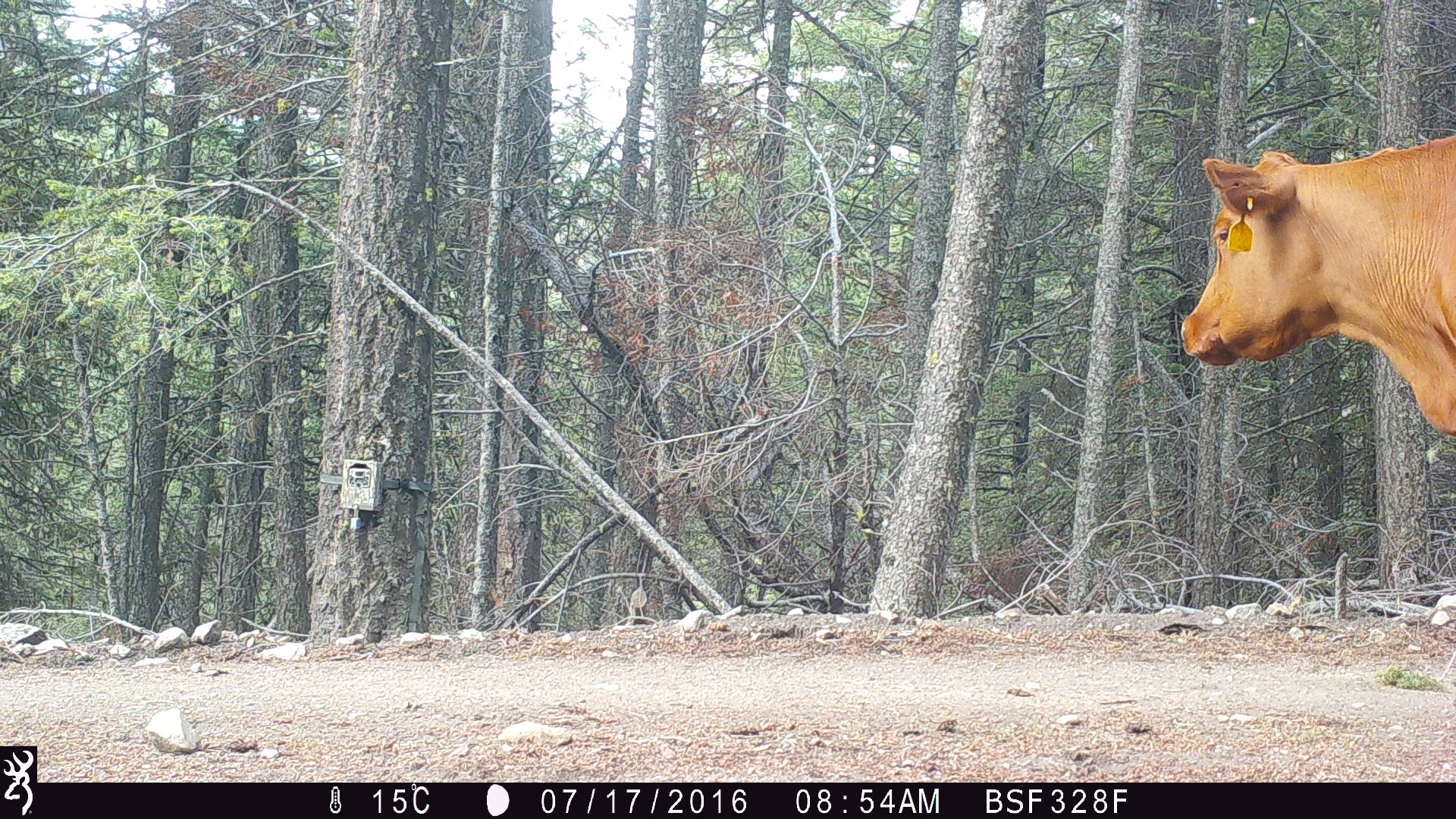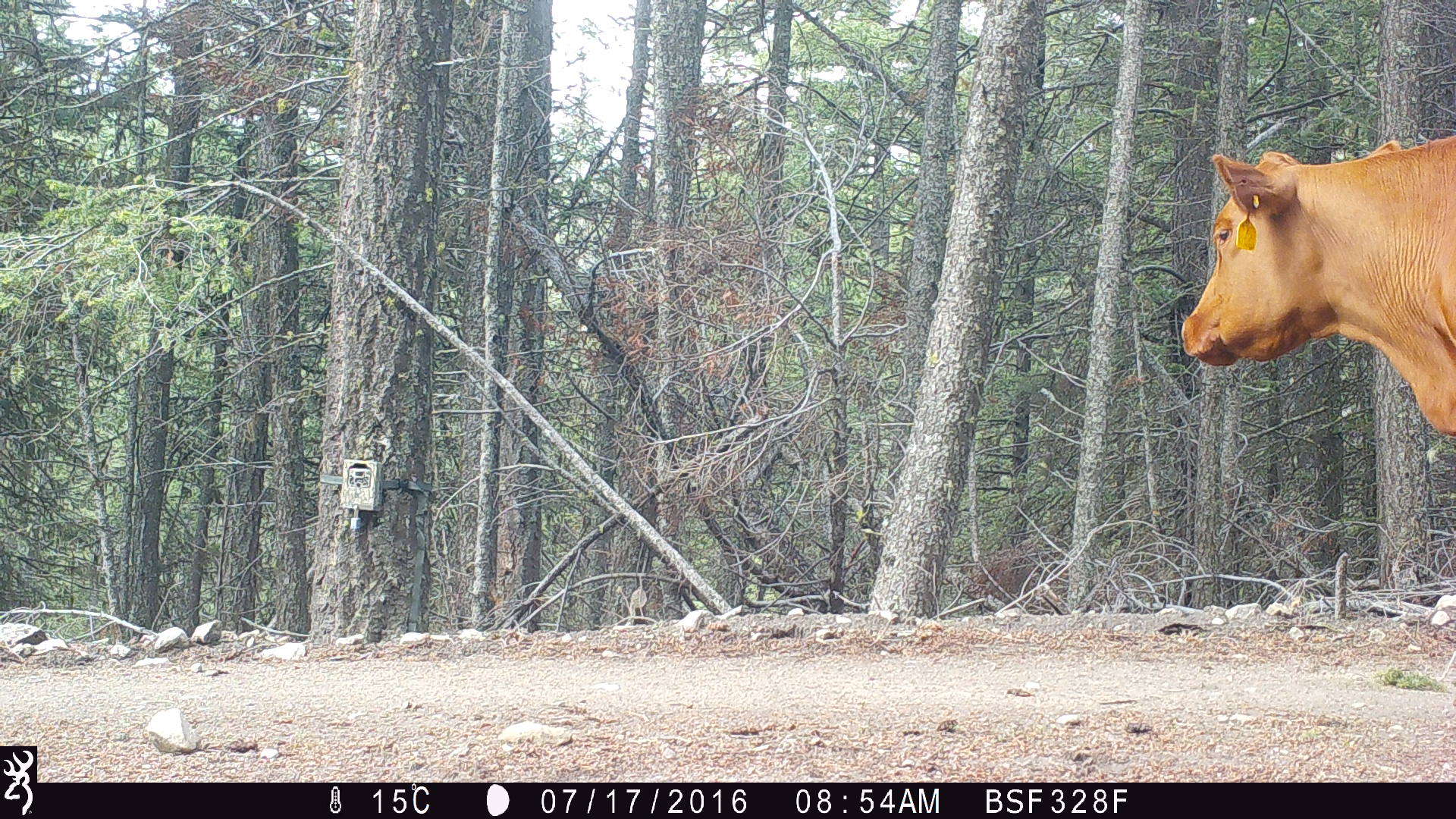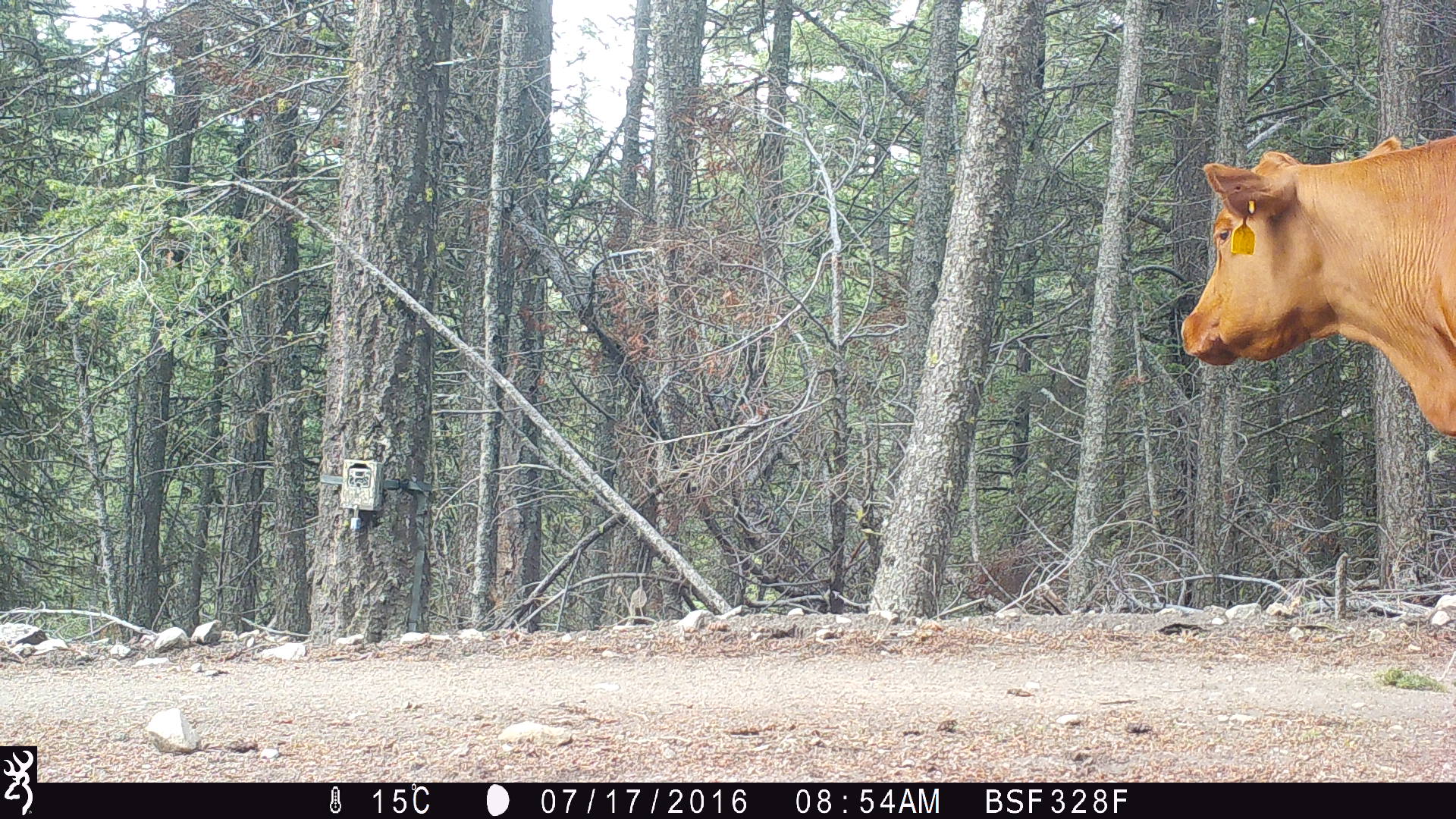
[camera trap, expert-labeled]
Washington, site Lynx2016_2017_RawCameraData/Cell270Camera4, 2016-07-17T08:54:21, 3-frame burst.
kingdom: Animalia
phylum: Chordata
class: Mammalia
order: Artiodactyla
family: Bovidae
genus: Bos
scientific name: Bos taurus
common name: domestic cattle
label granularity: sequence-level